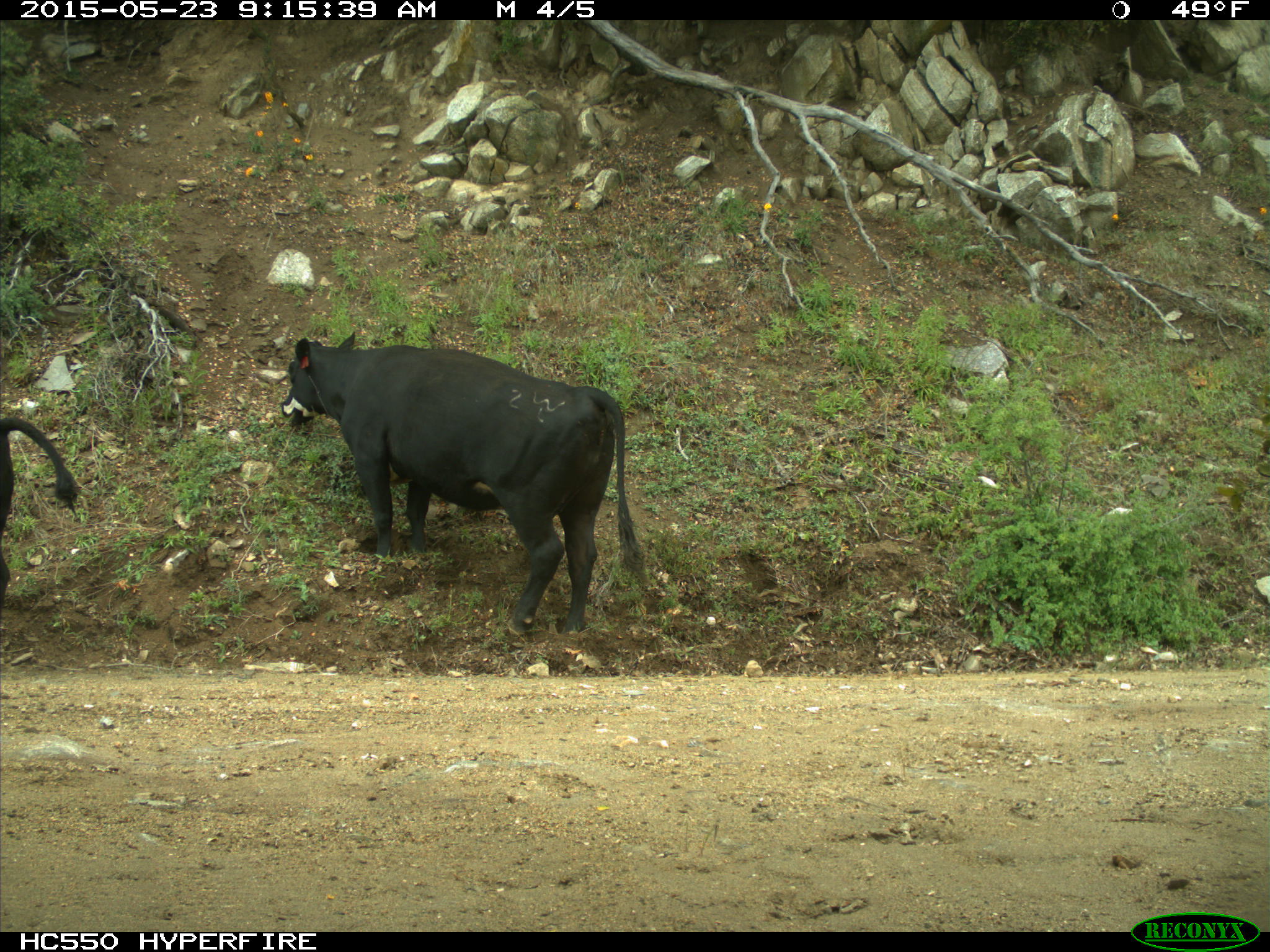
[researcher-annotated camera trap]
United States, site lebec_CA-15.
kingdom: Animalia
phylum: Chordata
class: Mammalia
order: Artiodactyla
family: Bovidae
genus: Bos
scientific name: Bos taurus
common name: domestic cow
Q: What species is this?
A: Bos taurus (domestic cow).